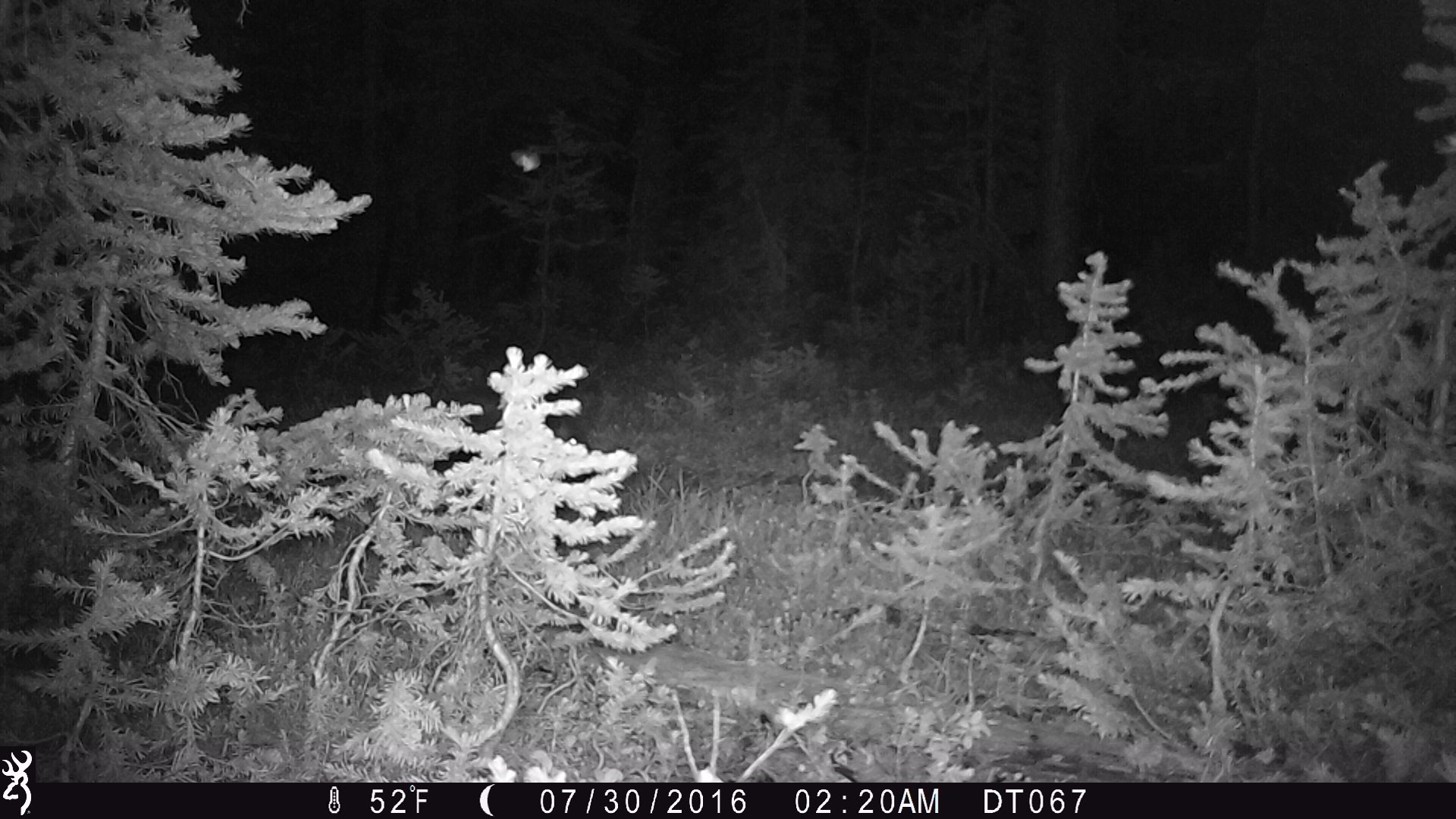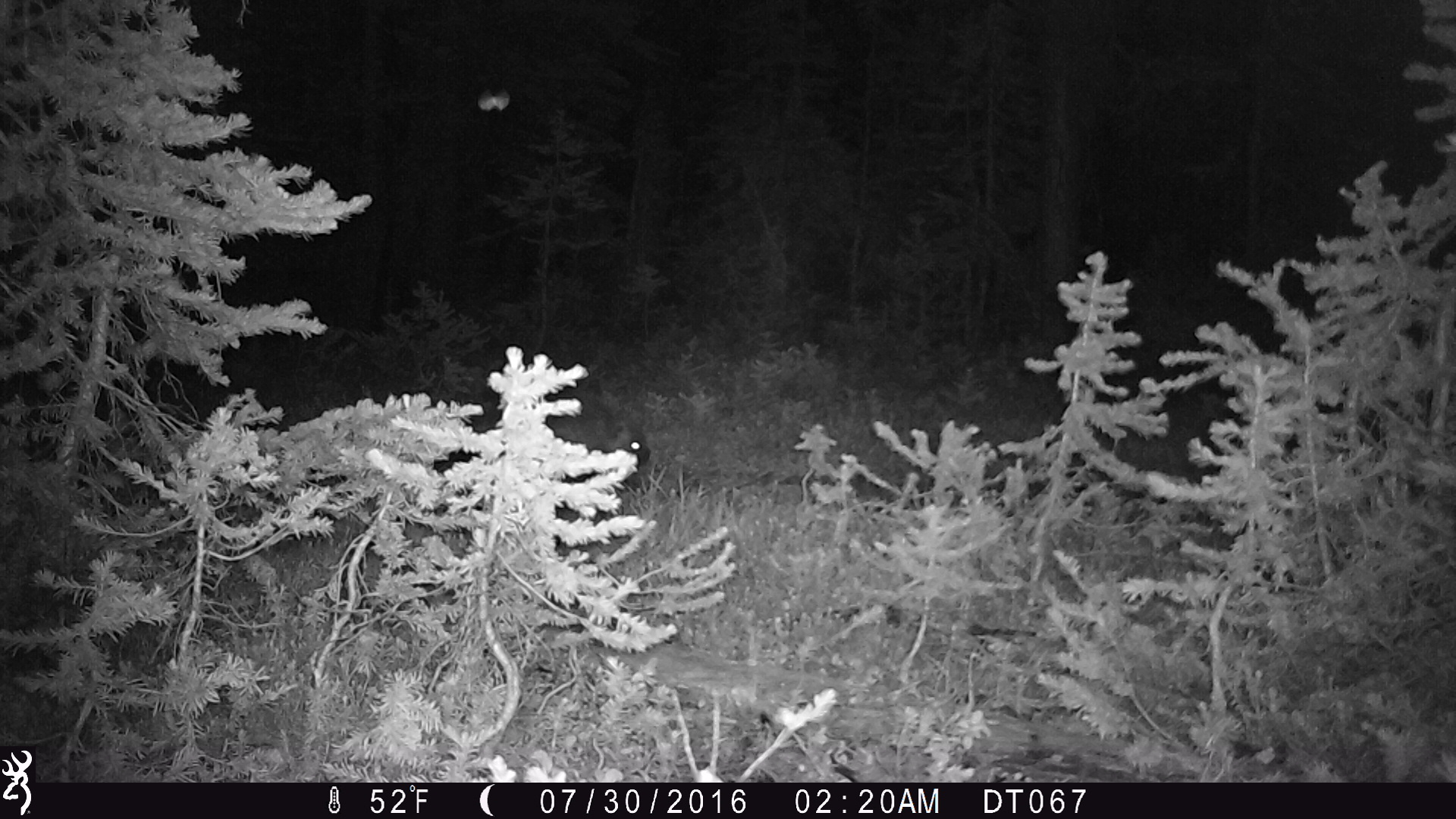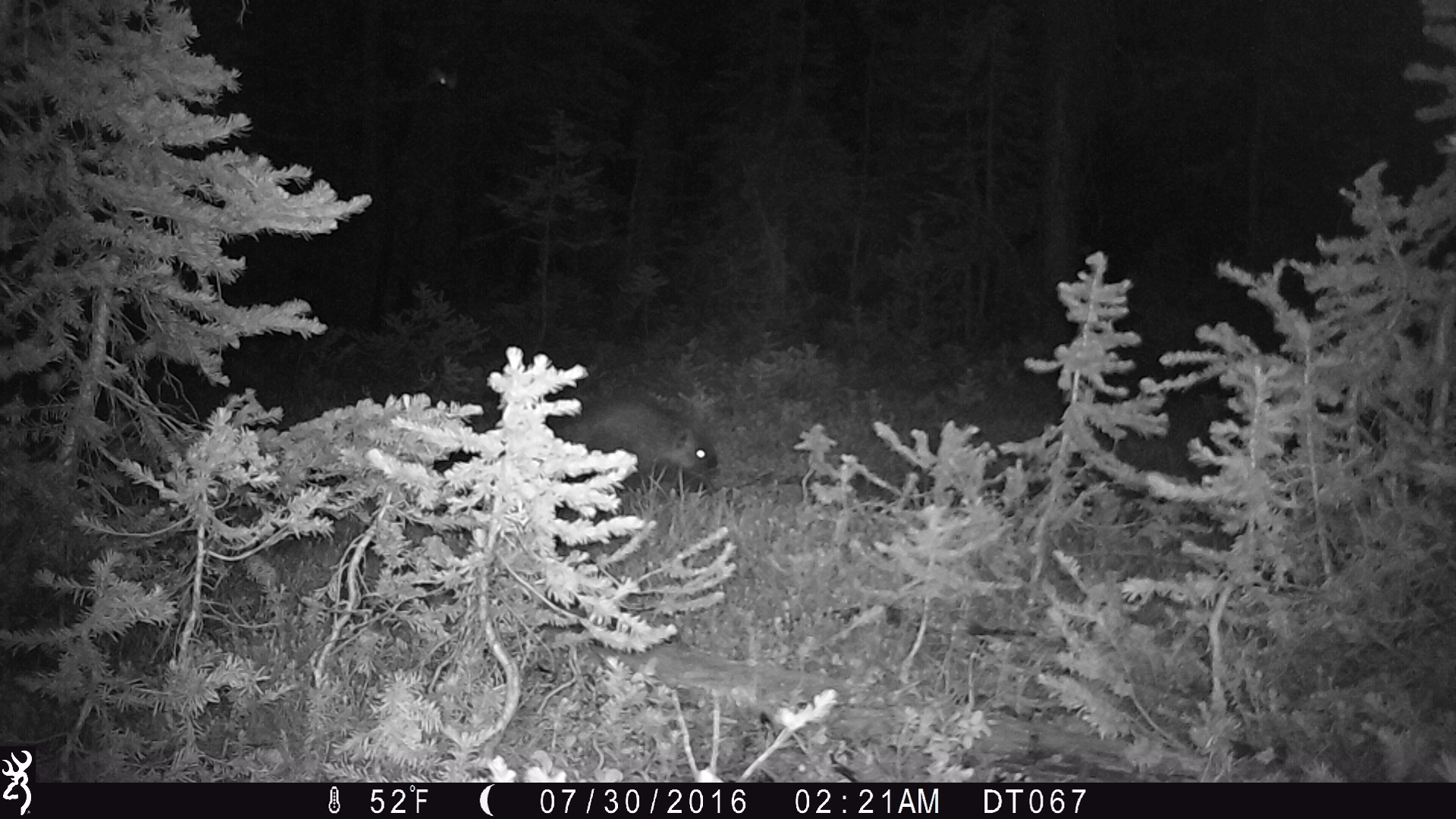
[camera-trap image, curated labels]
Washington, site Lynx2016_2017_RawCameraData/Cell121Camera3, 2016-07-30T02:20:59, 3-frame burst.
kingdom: Animalia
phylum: Chordata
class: Mammalia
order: Rodentia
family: Erethizontidae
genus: Erethizon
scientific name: Erethizon dorsatum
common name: north american porcupine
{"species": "Erethizon dorsatum (north american porcupine)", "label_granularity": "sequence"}